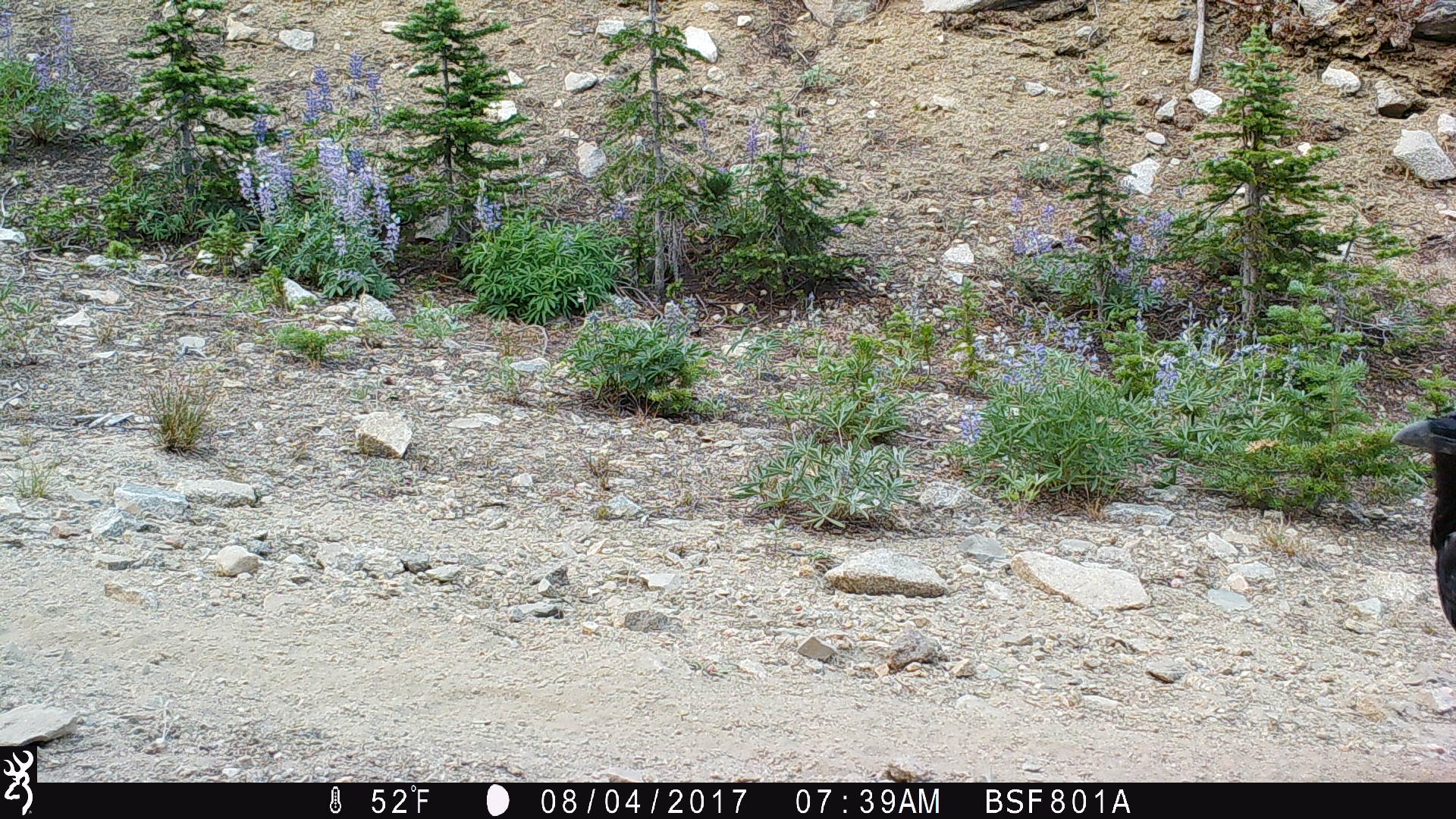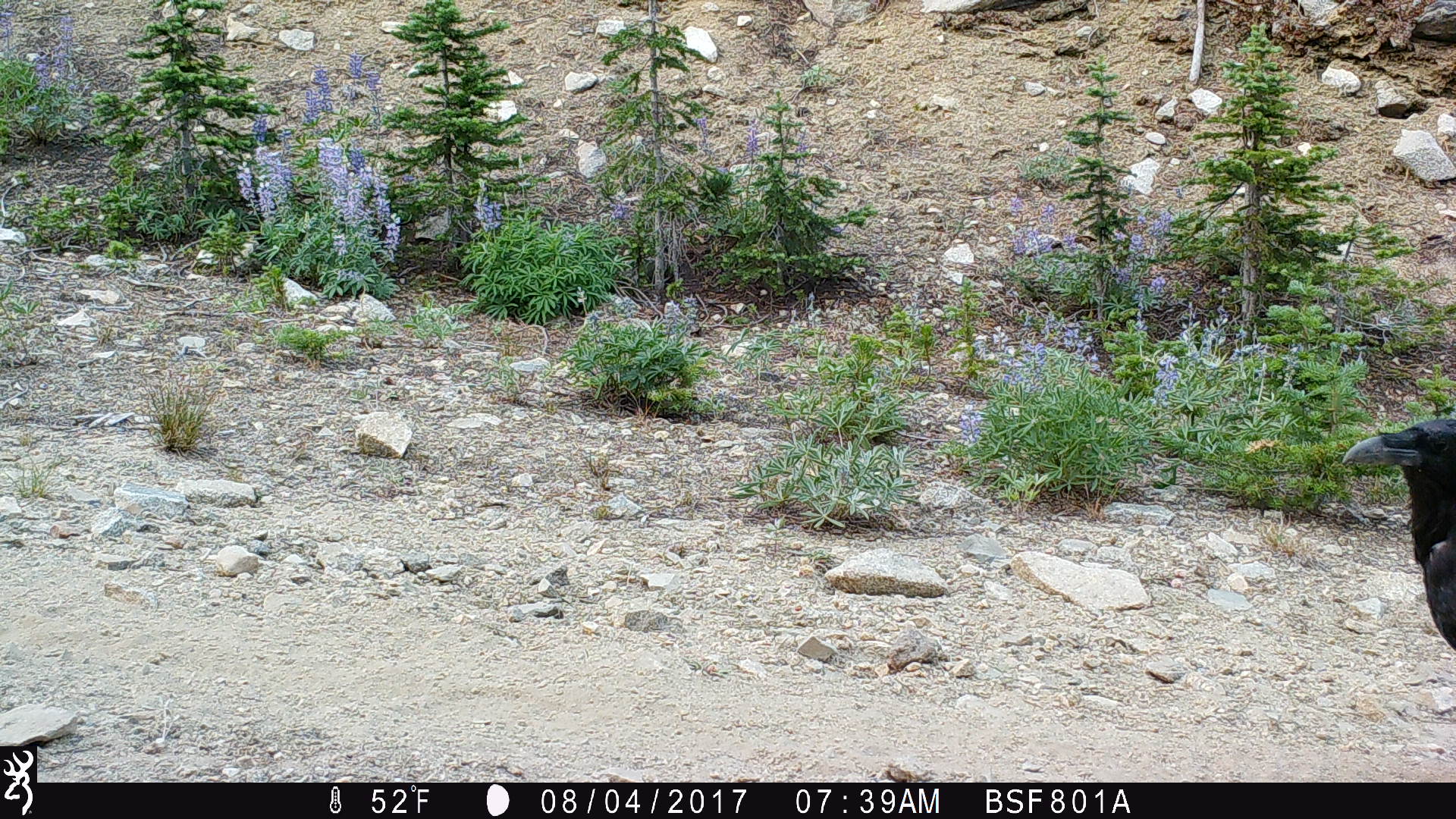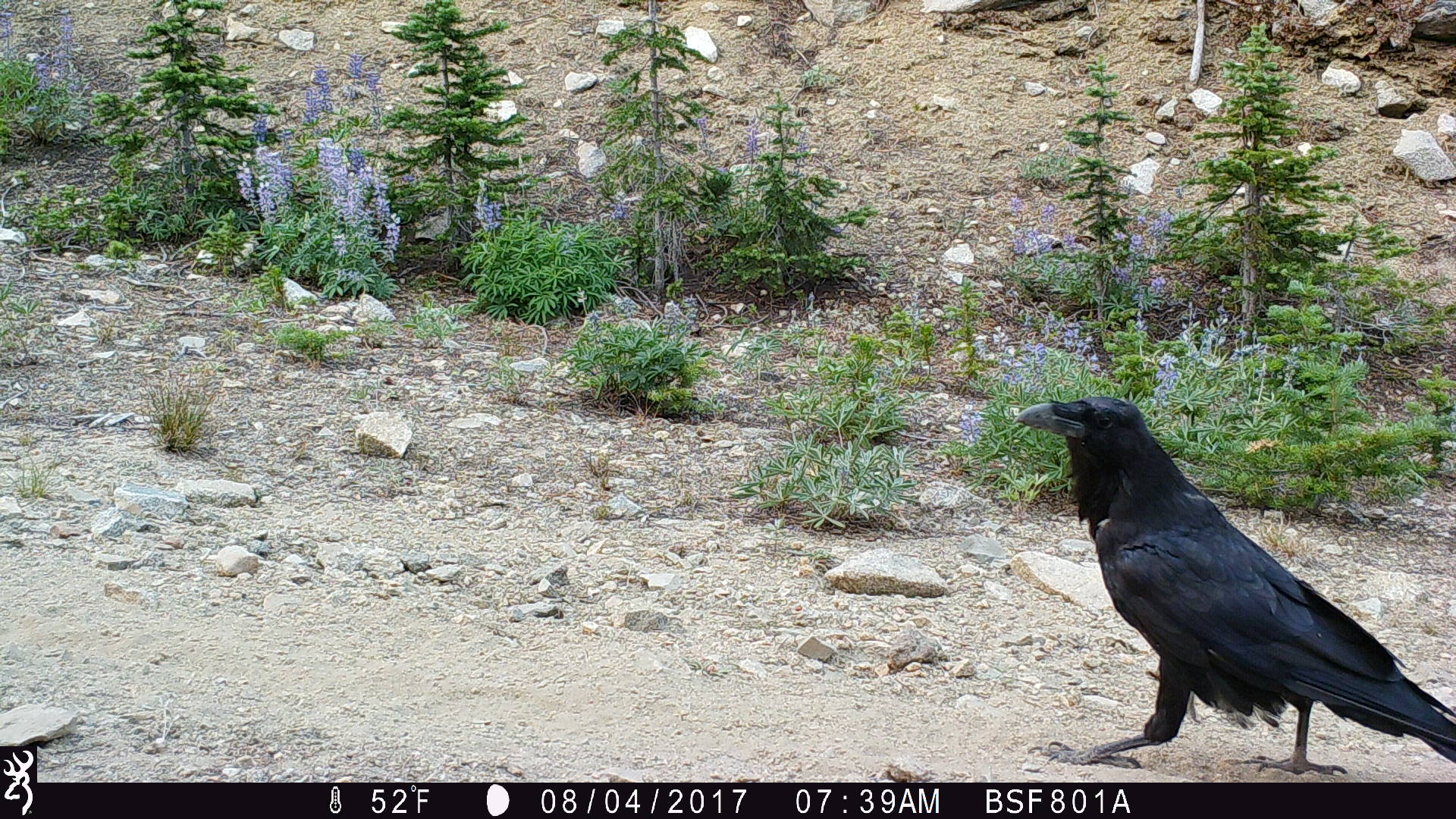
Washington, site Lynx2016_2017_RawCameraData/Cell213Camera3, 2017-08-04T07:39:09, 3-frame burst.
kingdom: Animalia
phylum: Chordata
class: Aves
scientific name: Aves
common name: birds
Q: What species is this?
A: Aves (birds).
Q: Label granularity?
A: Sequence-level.